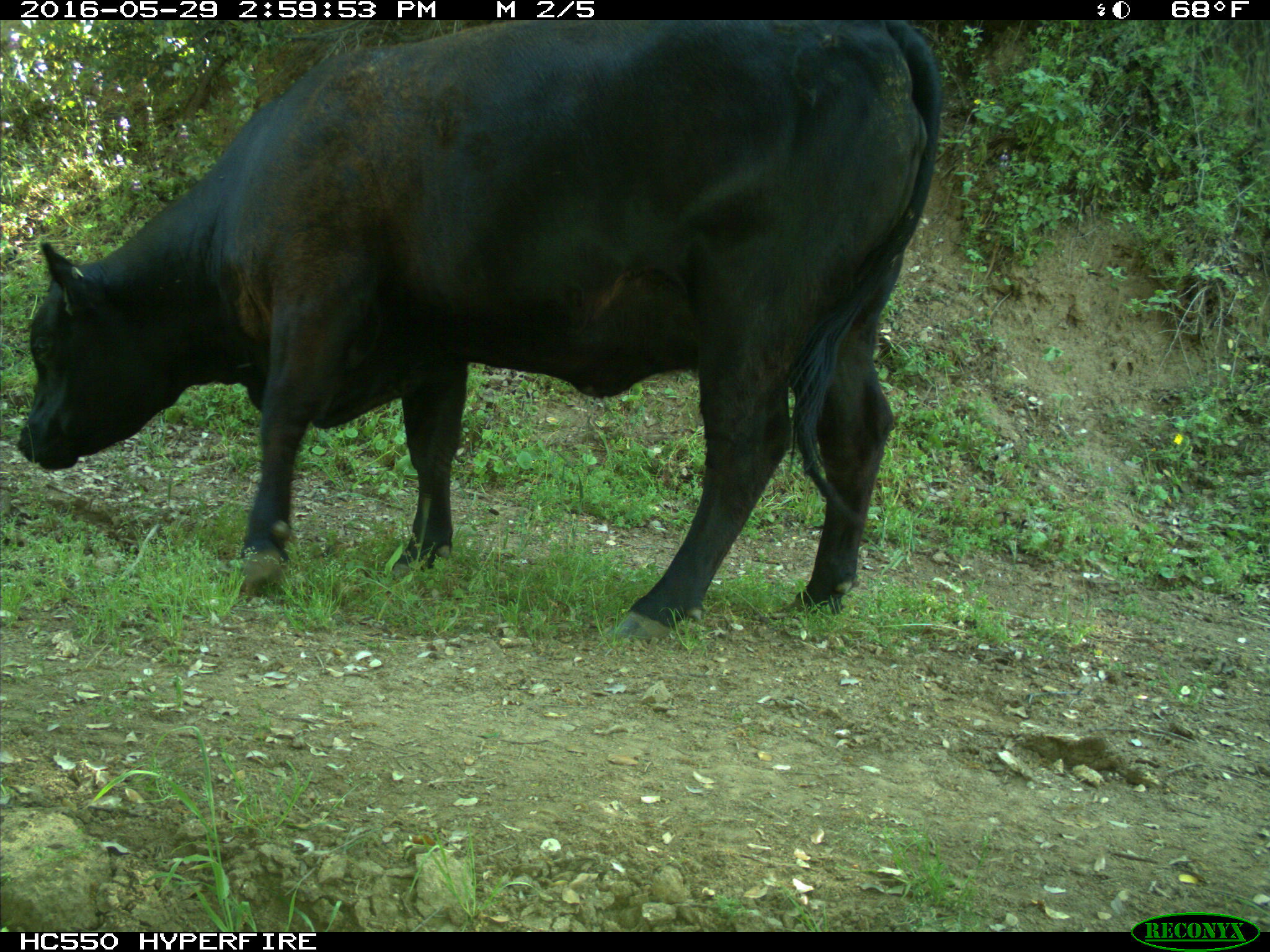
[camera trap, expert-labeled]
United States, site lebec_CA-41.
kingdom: Animalia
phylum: Chordata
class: Mammalia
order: Artiodactyla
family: Bovidae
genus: Bos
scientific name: Bos taurus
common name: domestic cow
Bos taurus (domestic cow).